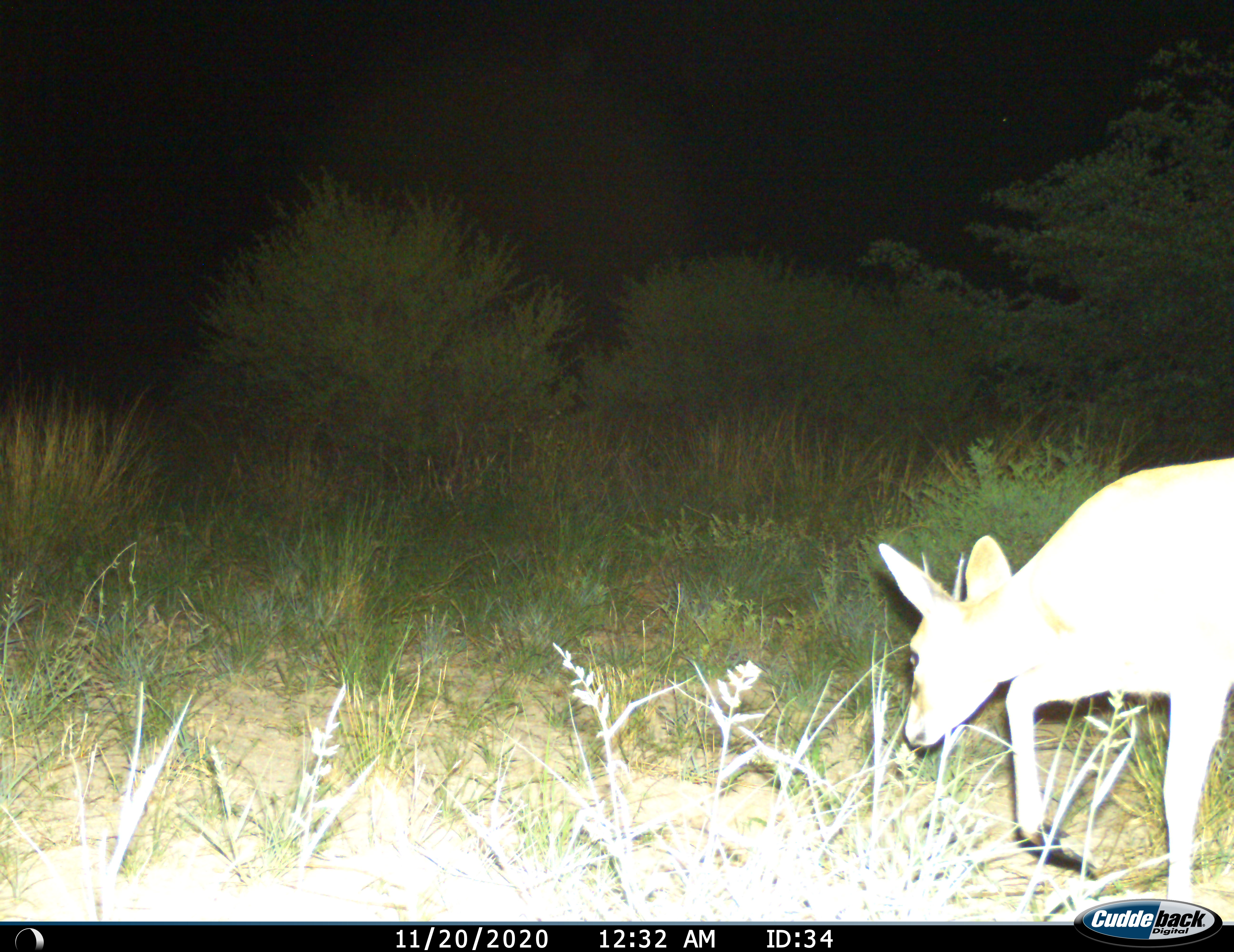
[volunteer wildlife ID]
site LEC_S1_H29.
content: unidentified animal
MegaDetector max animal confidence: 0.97